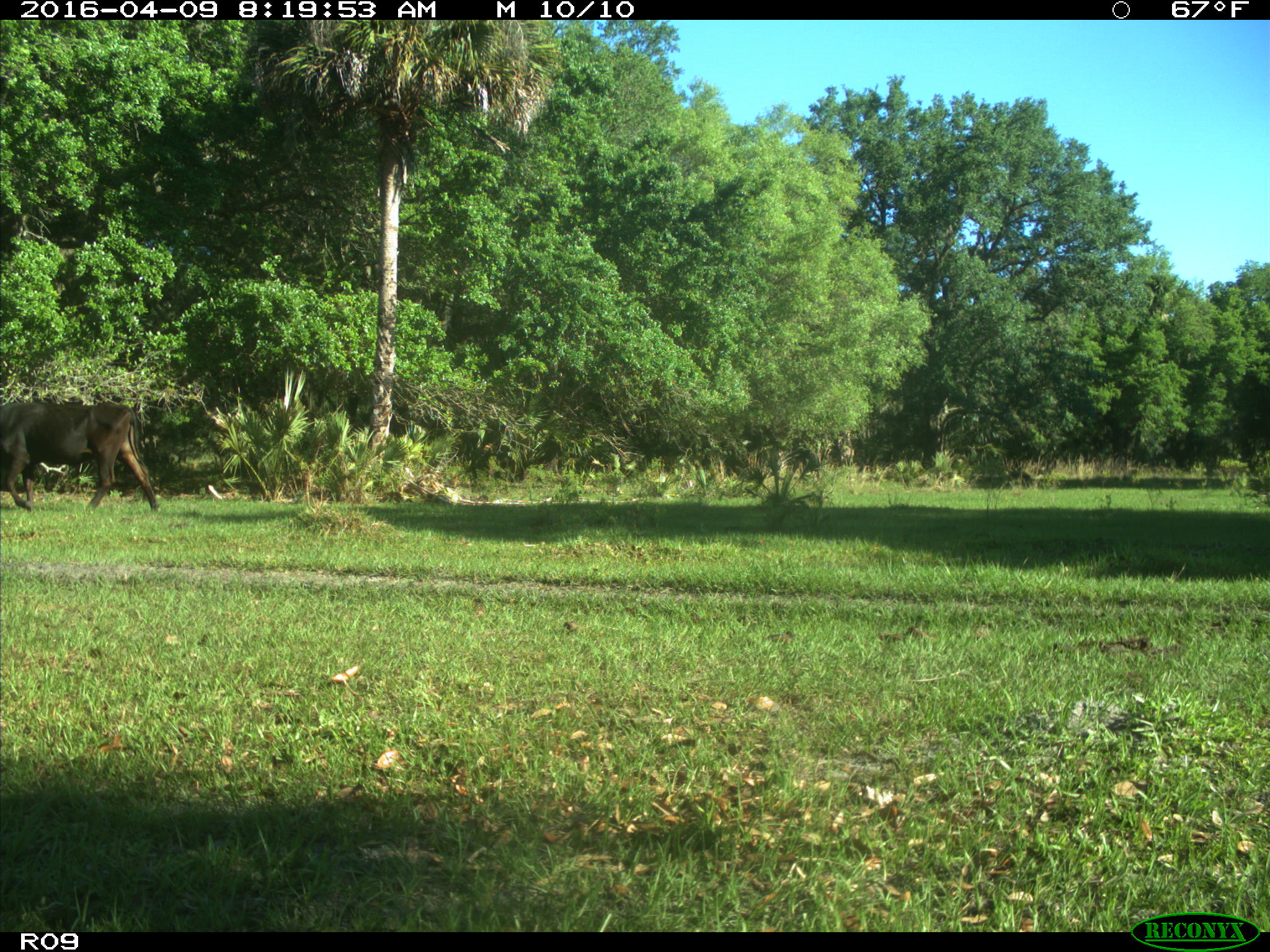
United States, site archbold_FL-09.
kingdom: Animalia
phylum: Chordata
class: Mammalia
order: Artiodactyla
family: Bovidae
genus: Bos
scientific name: Bos taurus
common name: domestic cow